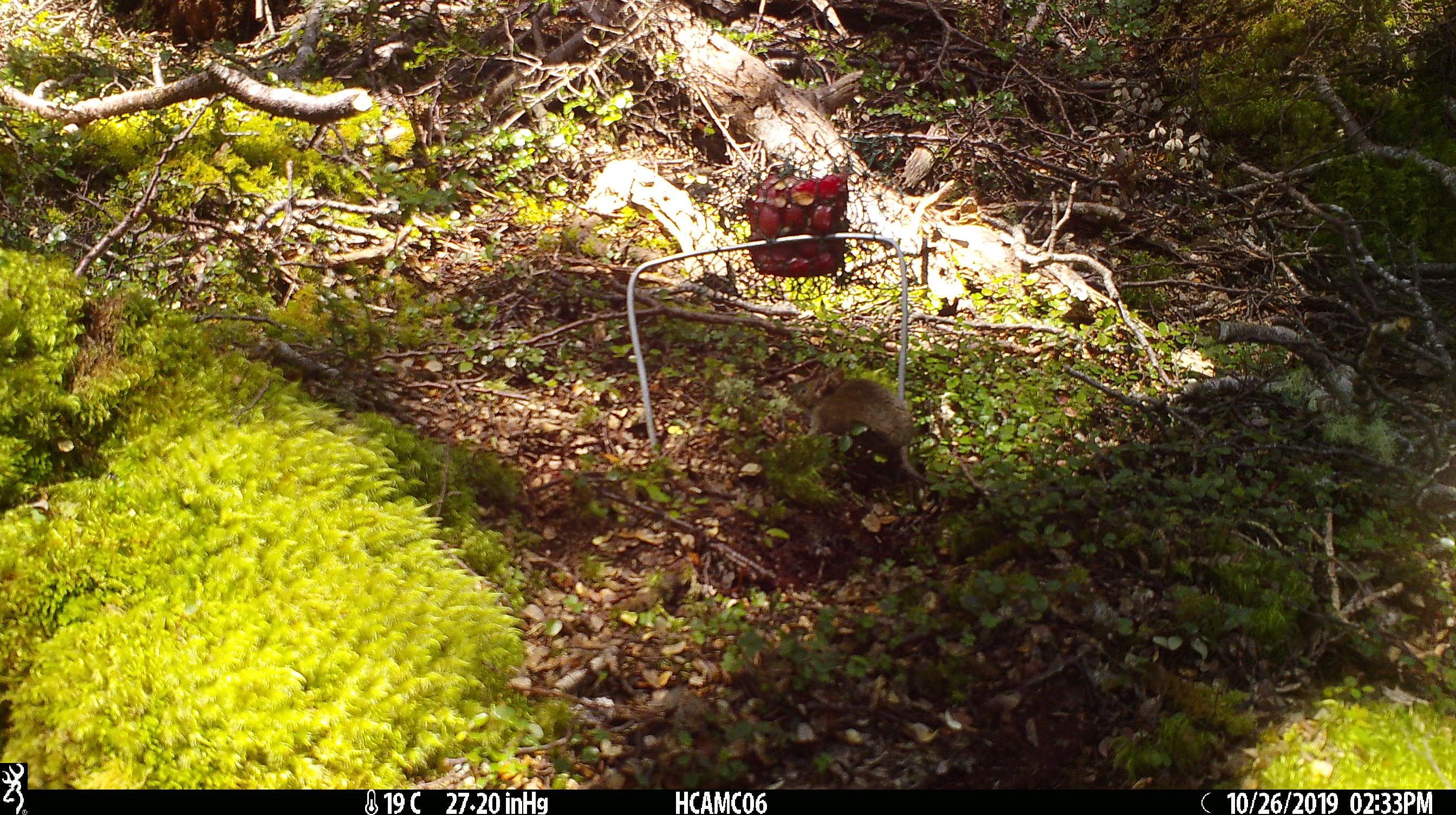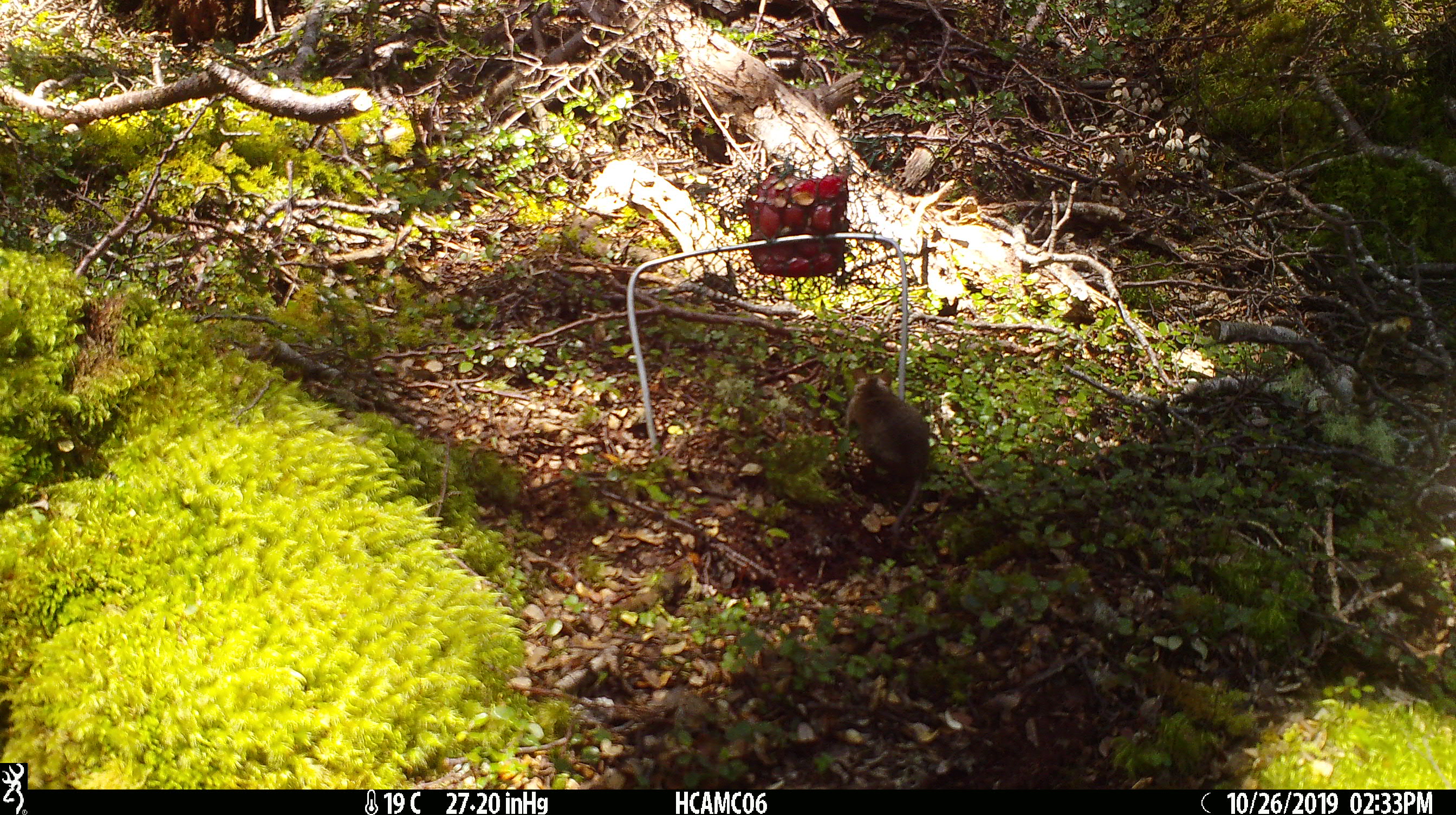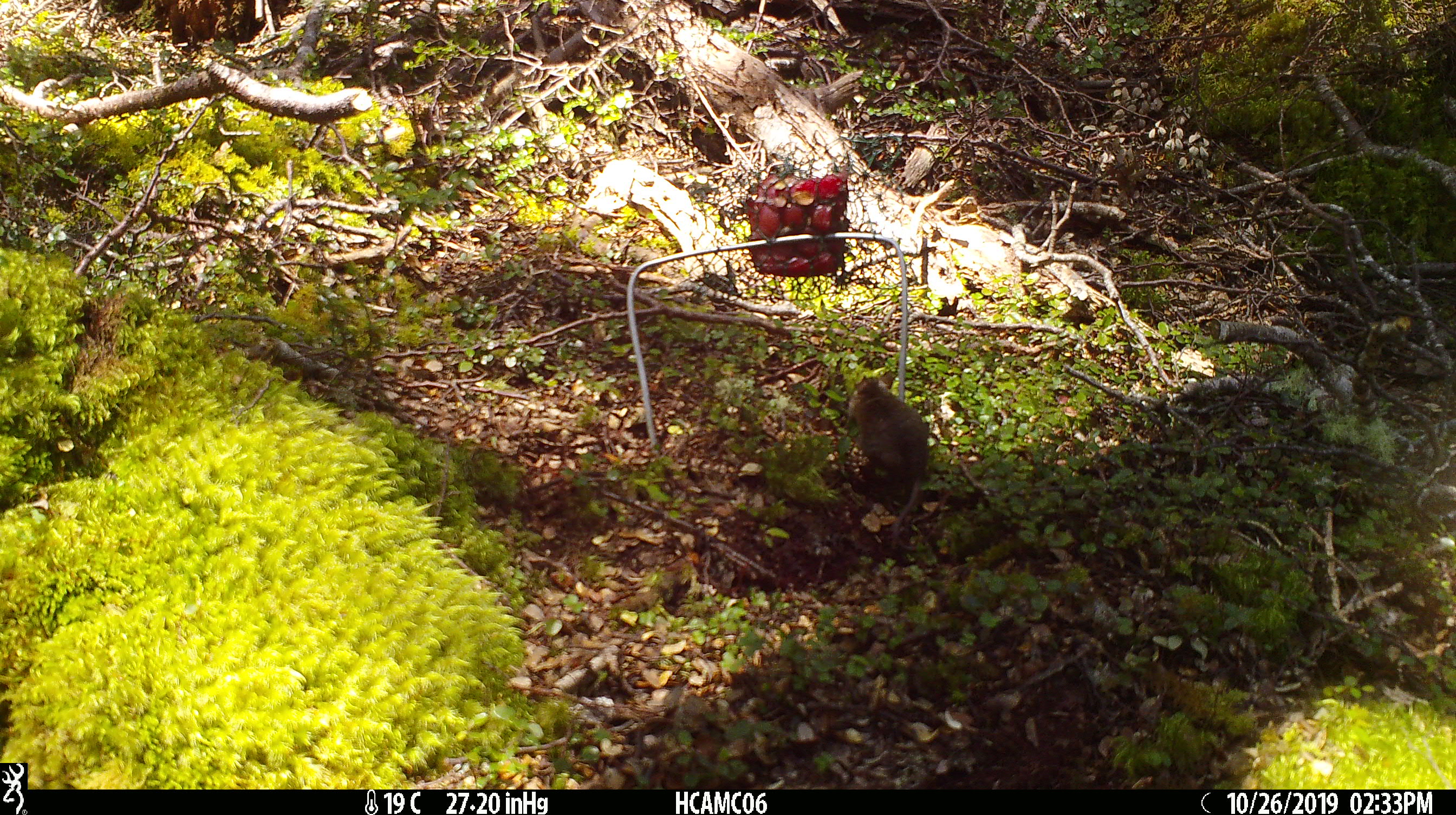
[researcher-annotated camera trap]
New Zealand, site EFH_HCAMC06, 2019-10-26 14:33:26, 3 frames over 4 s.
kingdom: Animalia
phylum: Chordata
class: Mammalia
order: Rodentia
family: Muridae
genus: Mus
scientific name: Mus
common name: mouse